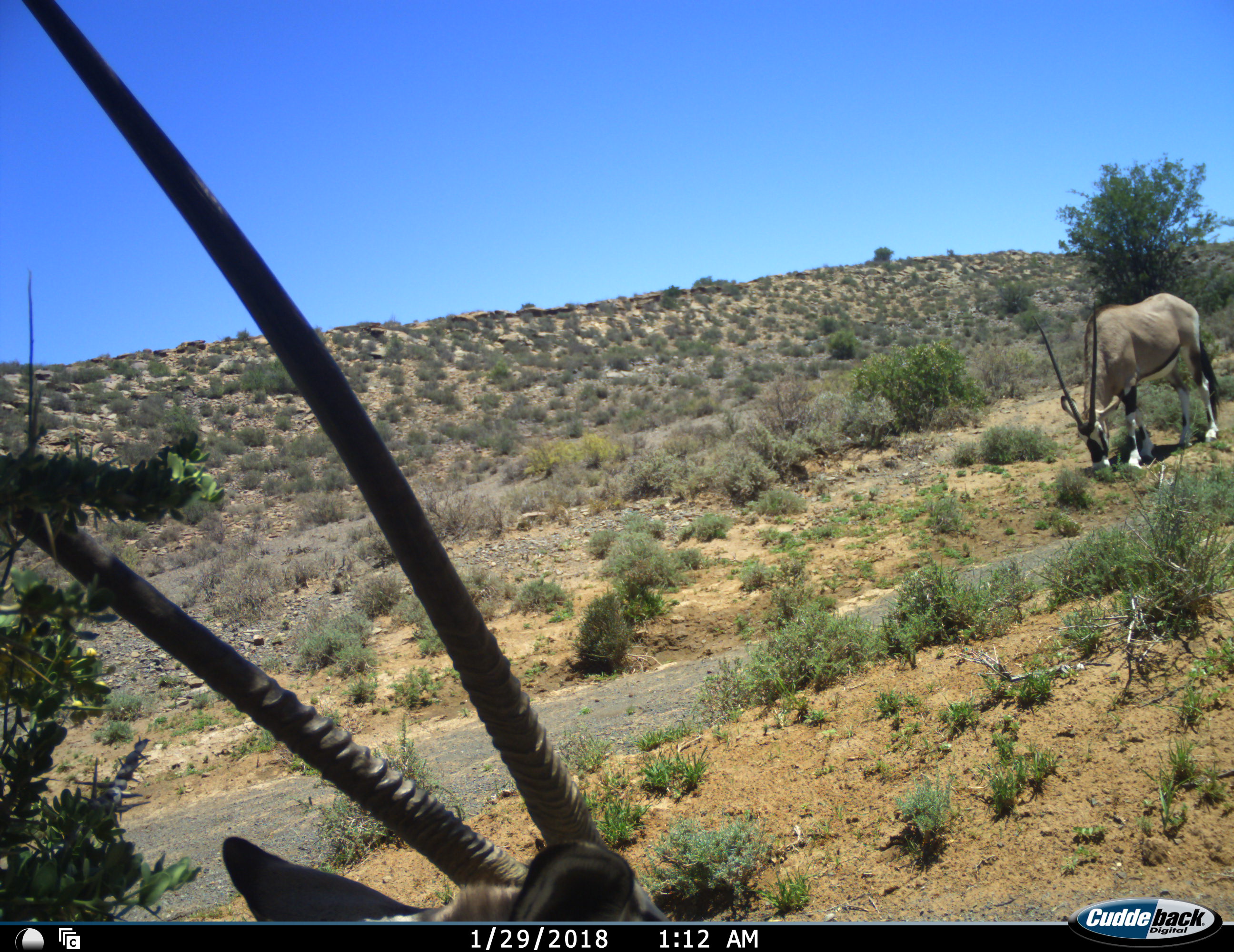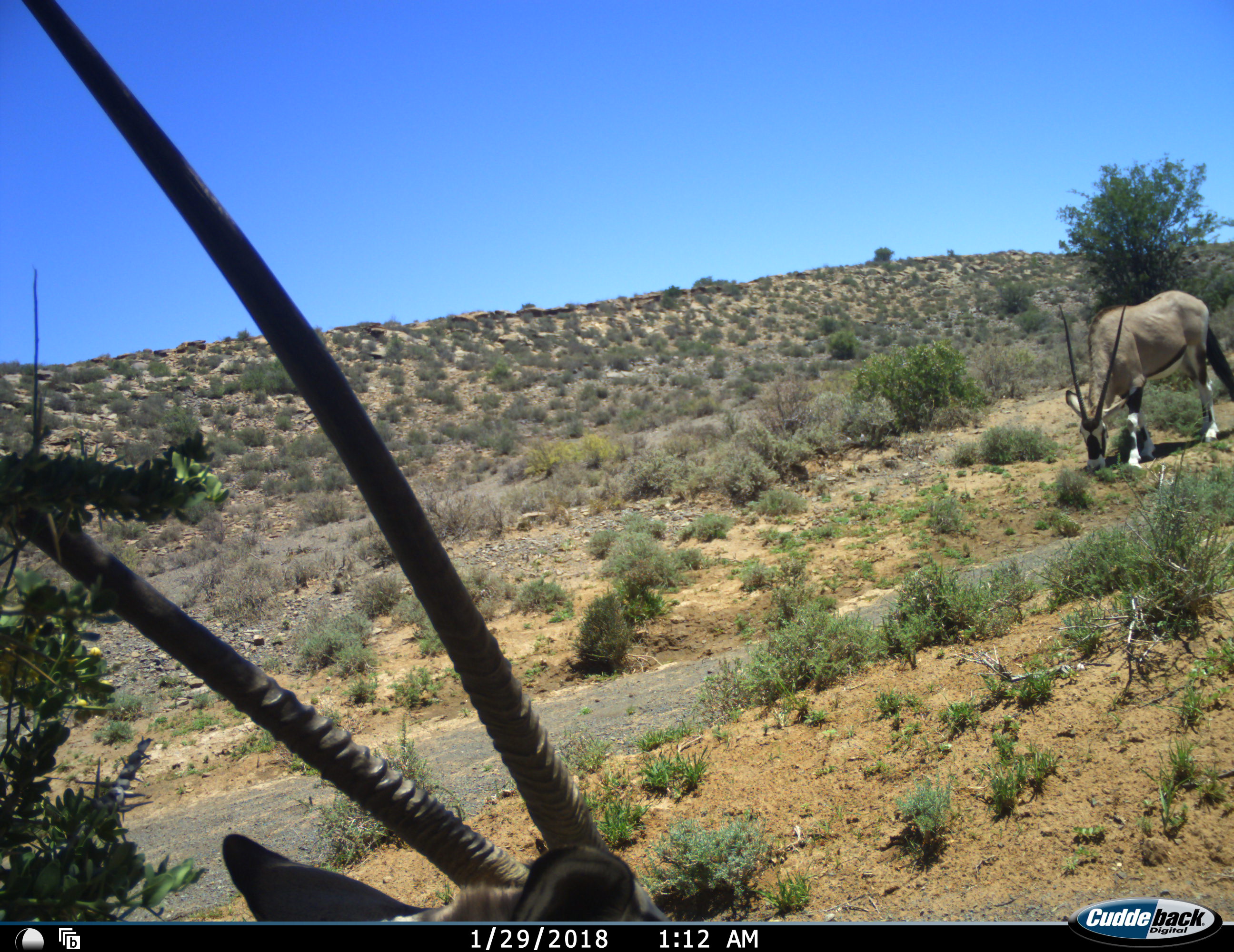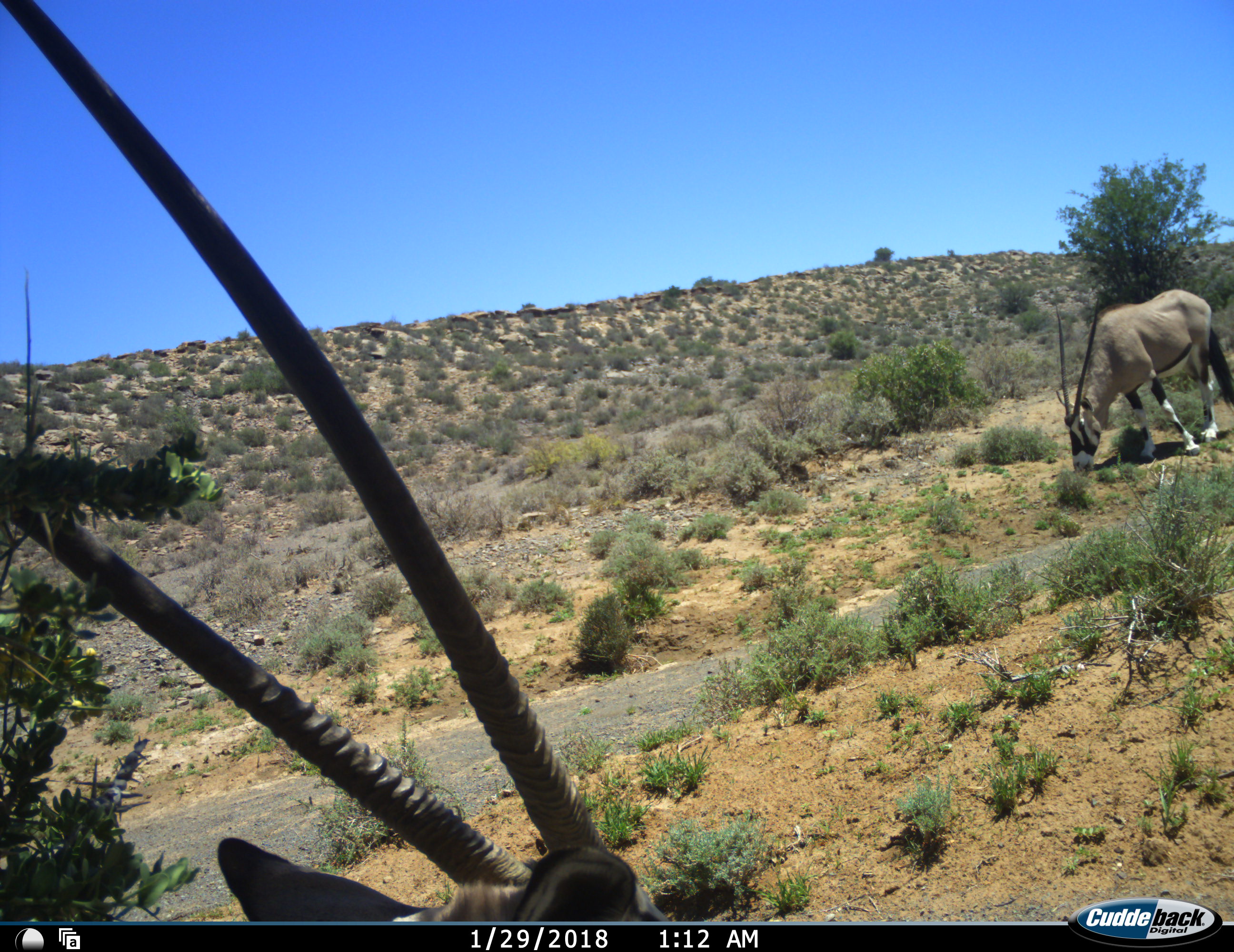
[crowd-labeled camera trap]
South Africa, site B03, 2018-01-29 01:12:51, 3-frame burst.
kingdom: Animalia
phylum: Chordata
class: Mammalia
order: Artiodactyla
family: Bovidae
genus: Oryx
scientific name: Oryx gazella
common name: gemsbok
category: gemsbokoryx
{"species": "gemsbokoryx (gemsbok) (Oryx gazella)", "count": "2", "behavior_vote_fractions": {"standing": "80%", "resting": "30%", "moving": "0%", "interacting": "0%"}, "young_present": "0%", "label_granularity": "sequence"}